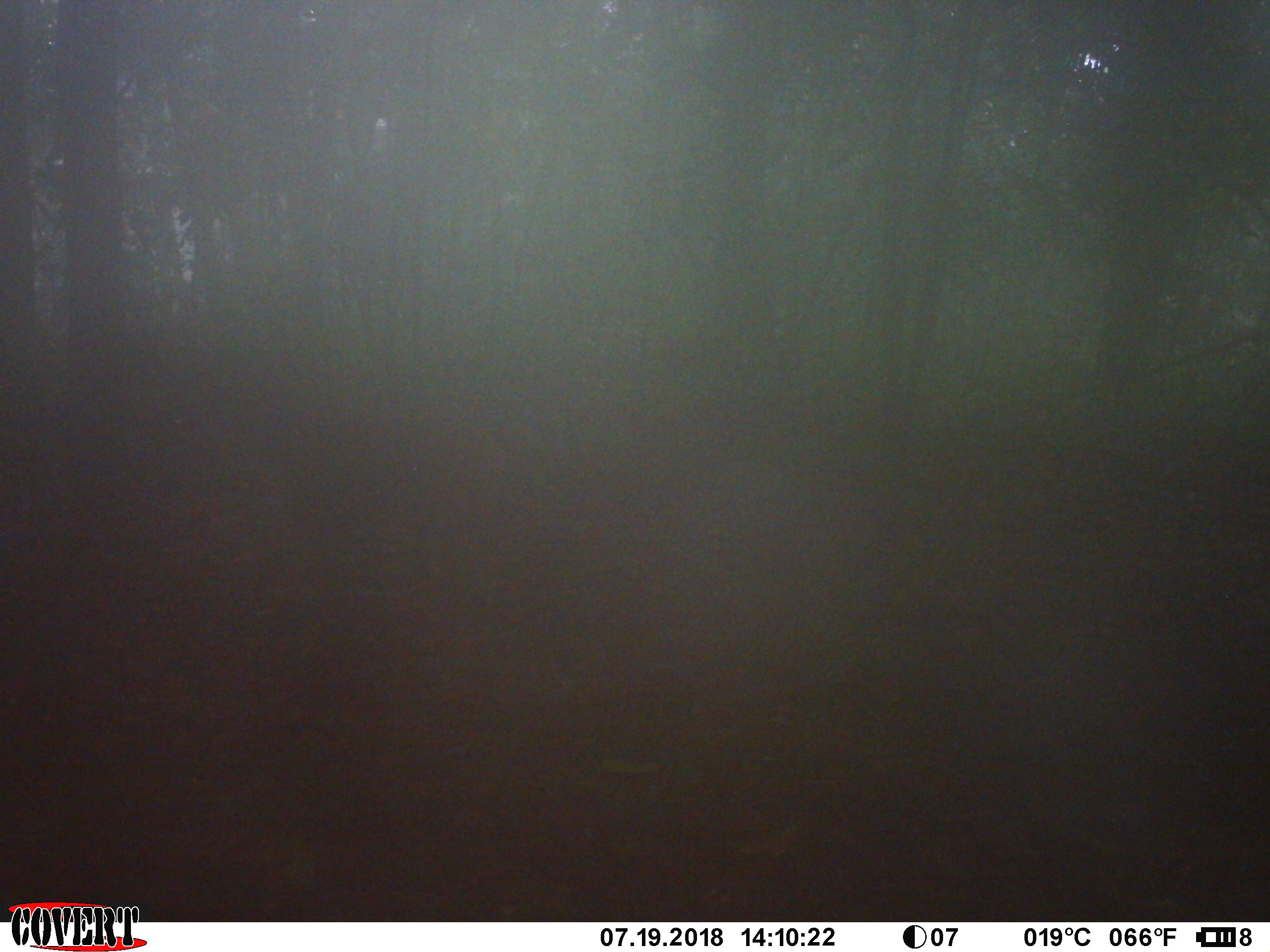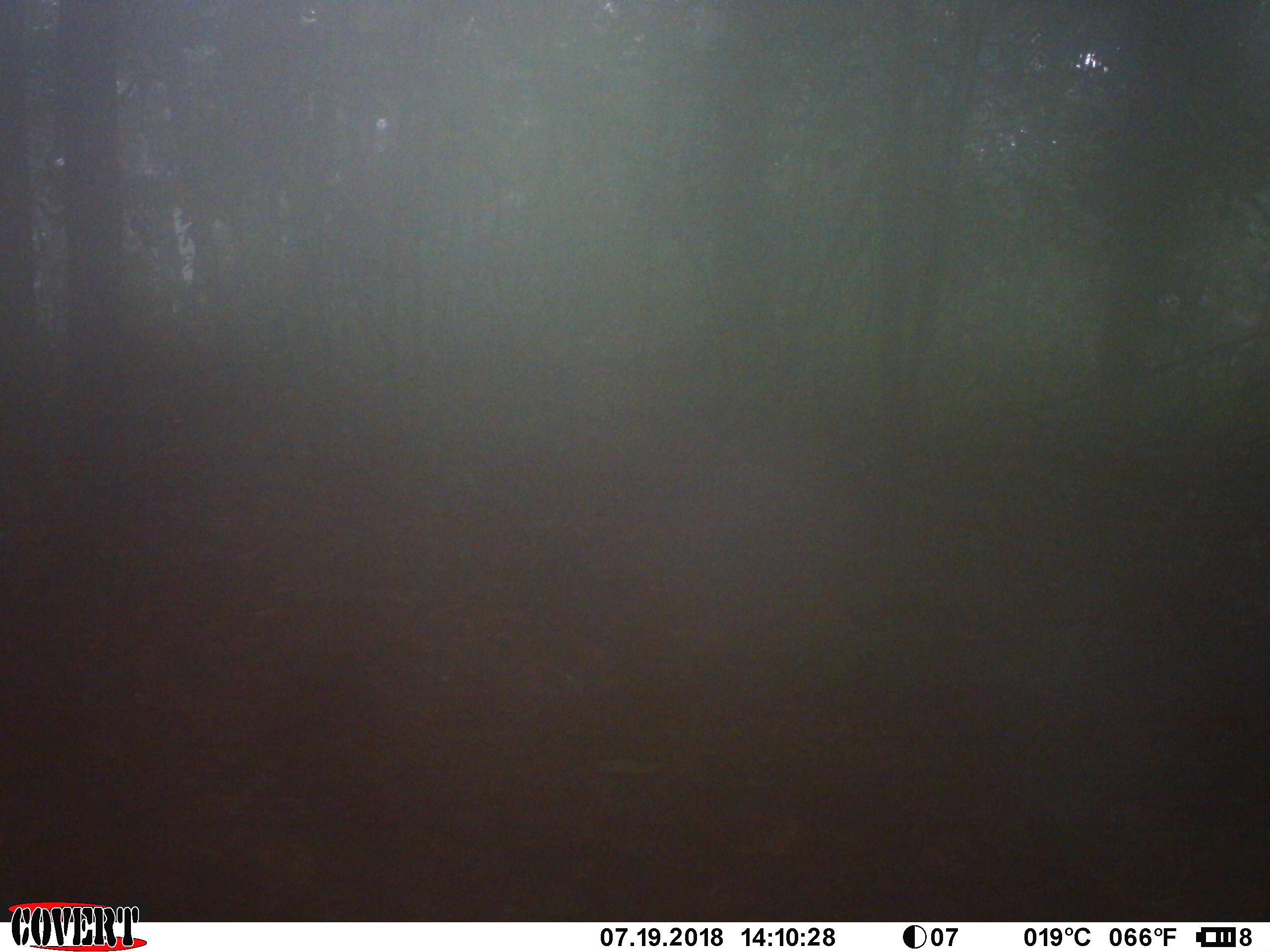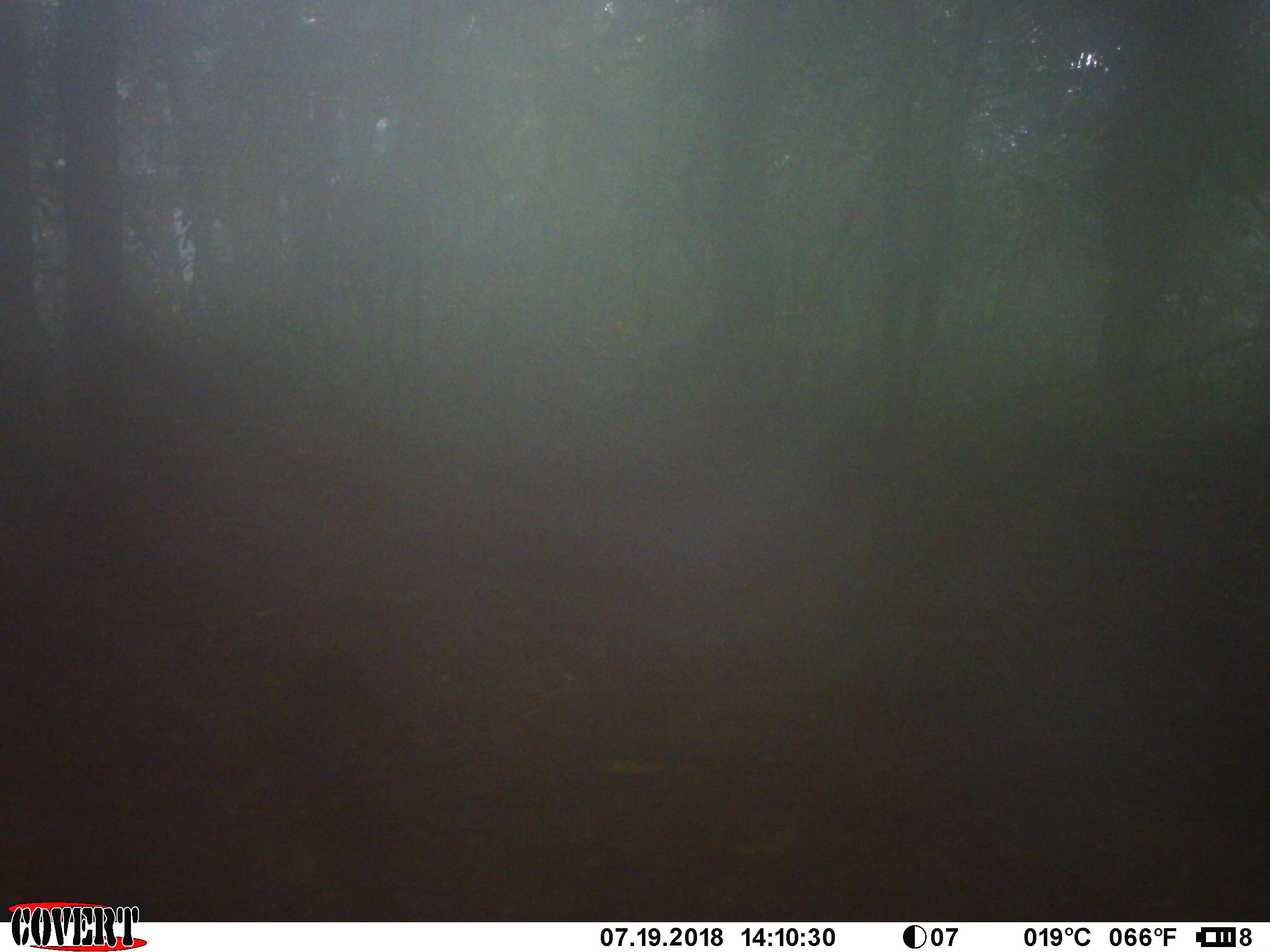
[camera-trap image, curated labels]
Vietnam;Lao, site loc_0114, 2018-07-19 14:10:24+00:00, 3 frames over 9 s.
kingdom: Animalia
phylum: Chordata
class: Mammalia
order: Primates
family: Cercopithecidae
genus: Macaca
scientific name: Macaca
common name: macaque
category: unidentified macaque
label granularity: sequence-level